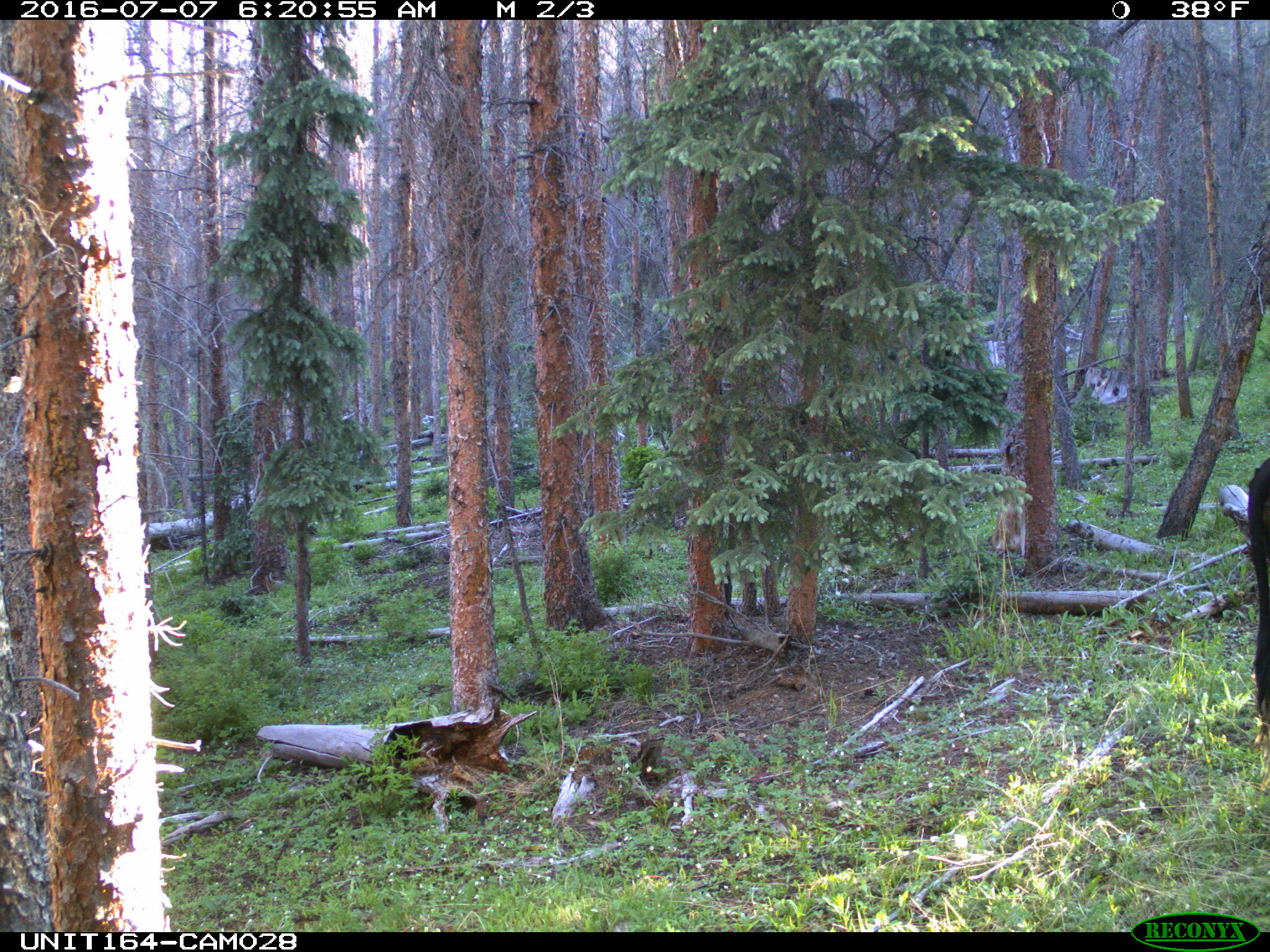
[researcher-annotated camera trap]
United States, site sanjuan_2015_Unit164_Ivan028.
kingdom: Animalia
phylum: Chordata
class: Mammalia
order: Artiodactyla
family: Bovidae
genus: Bos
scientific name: Bos taurus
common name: domestic cow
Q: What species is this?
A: Bos taurus (domestic cow).